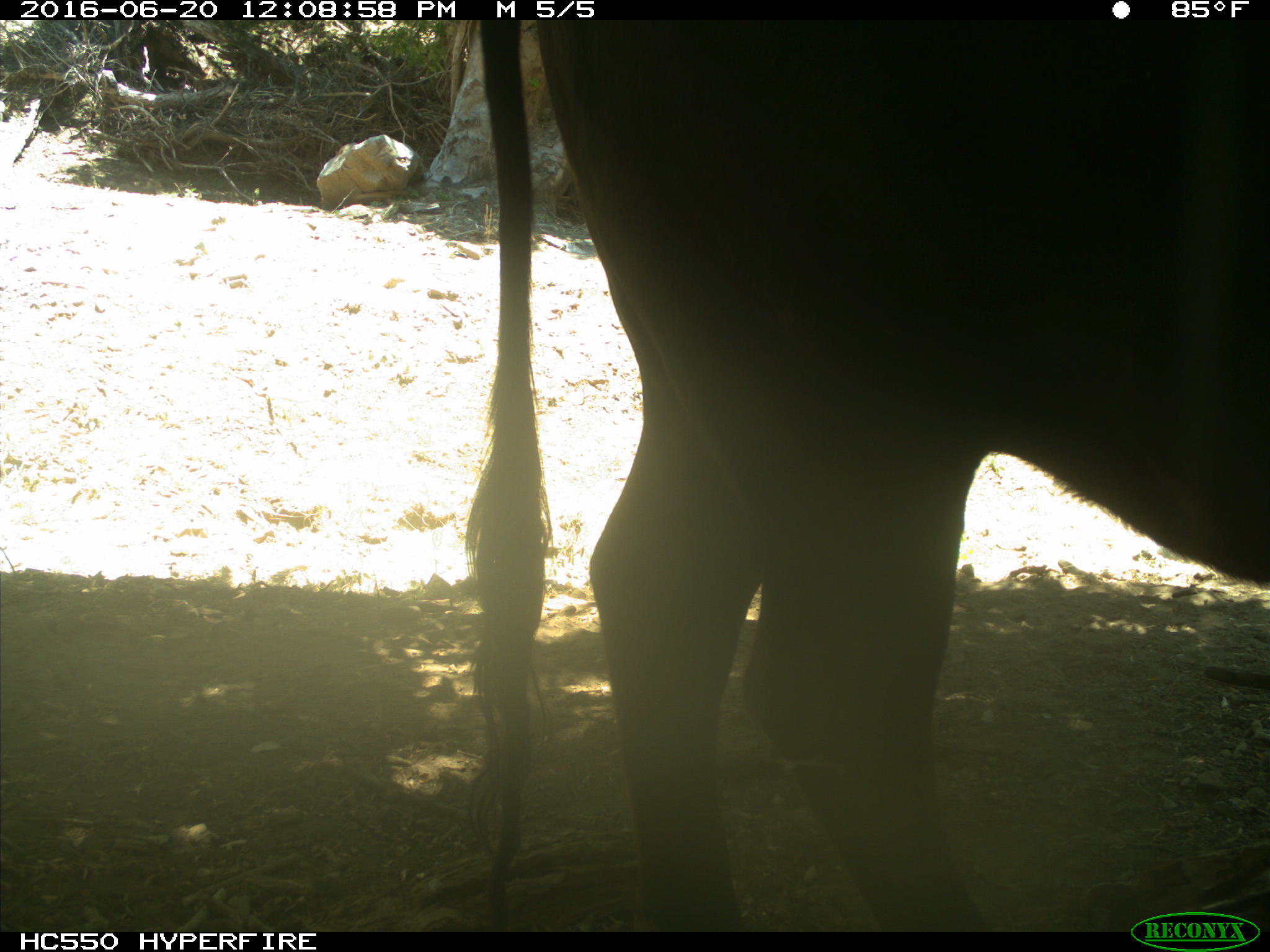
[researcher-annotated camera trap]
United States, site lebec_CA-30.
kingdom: Animalia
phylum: Chordata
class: Mammalia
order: Artiodactyla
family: Bovidae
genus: Bos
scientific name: Bos taurus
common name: domestic cow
Bos taurus (domestic cow).